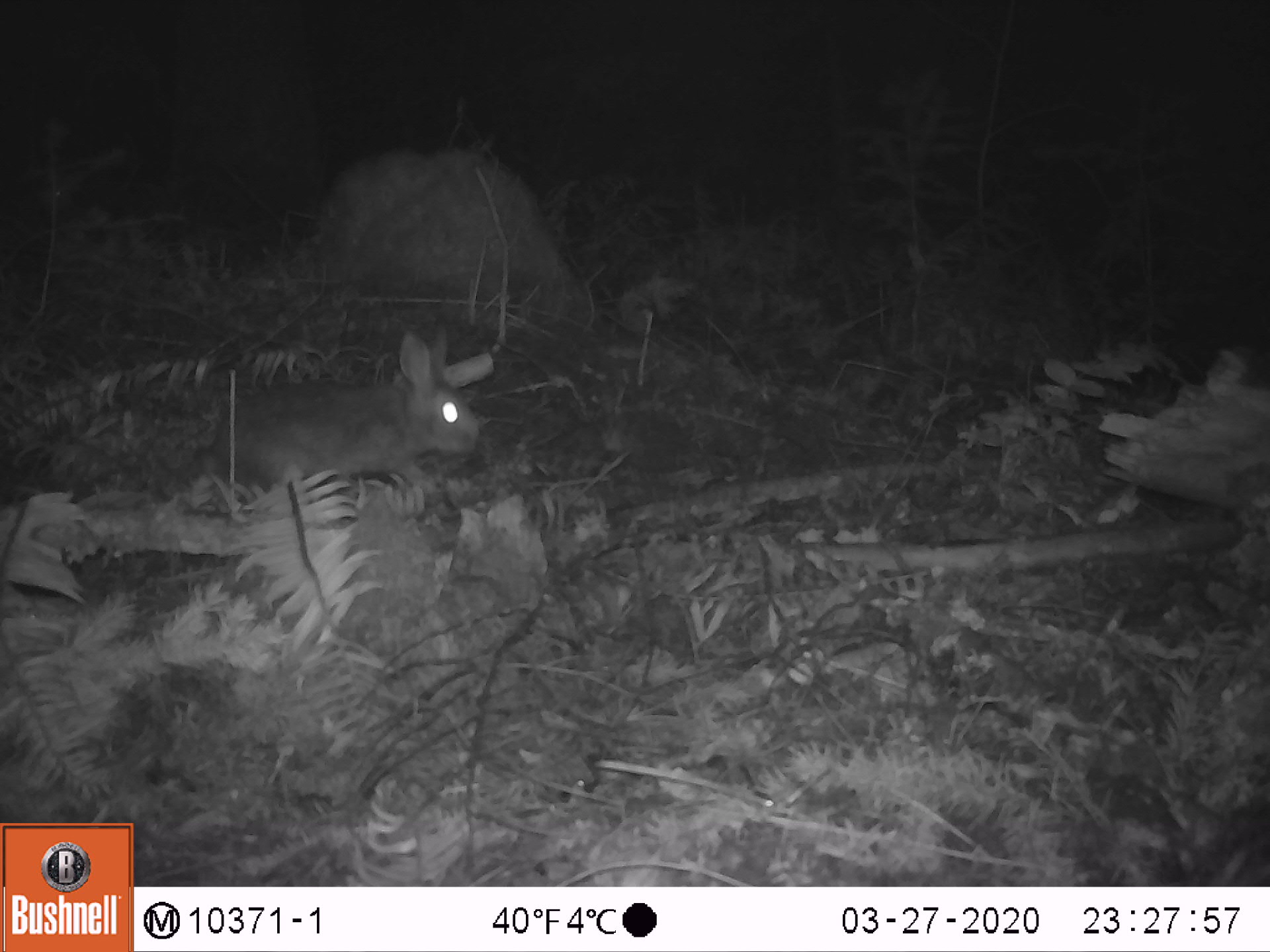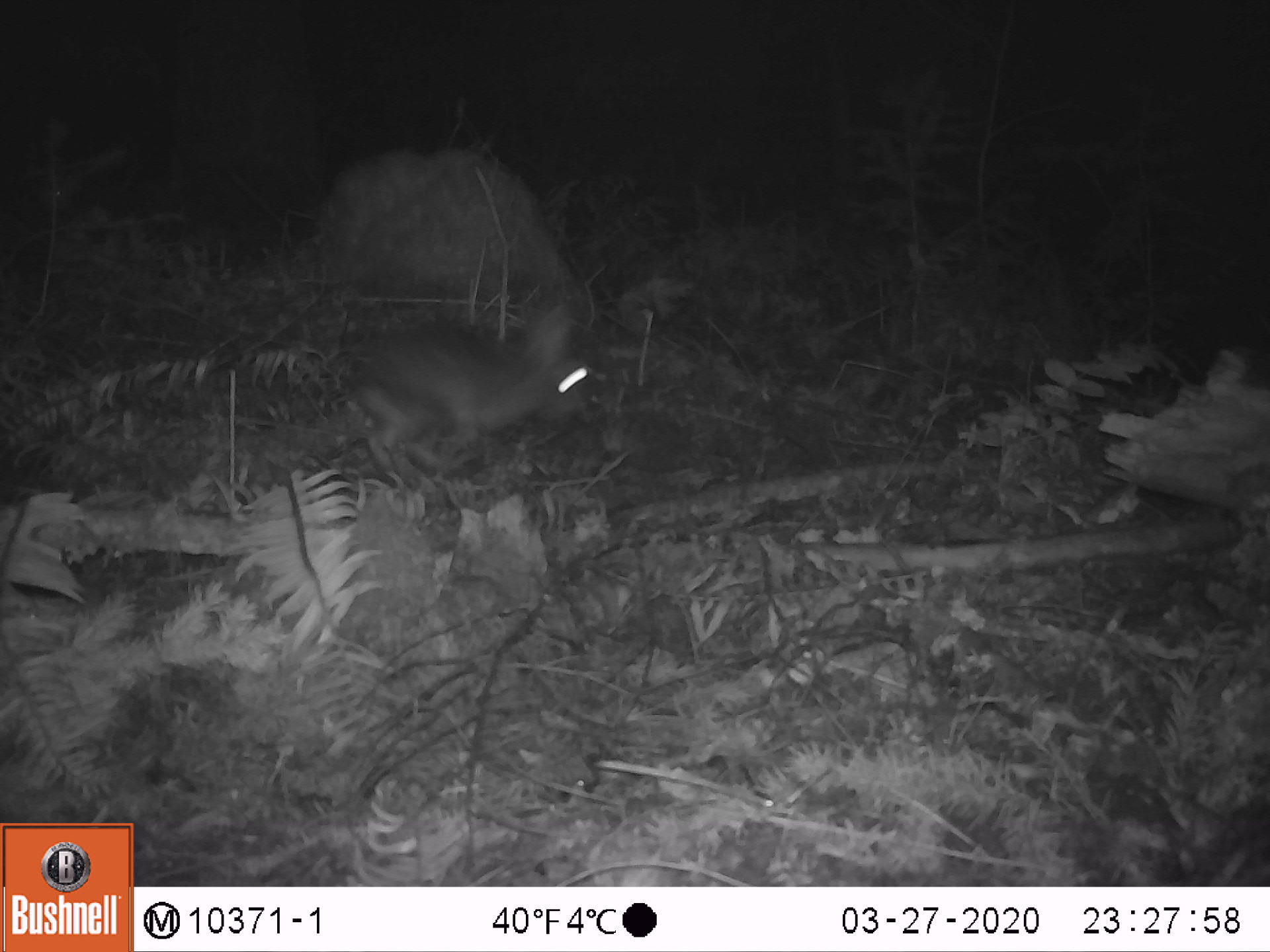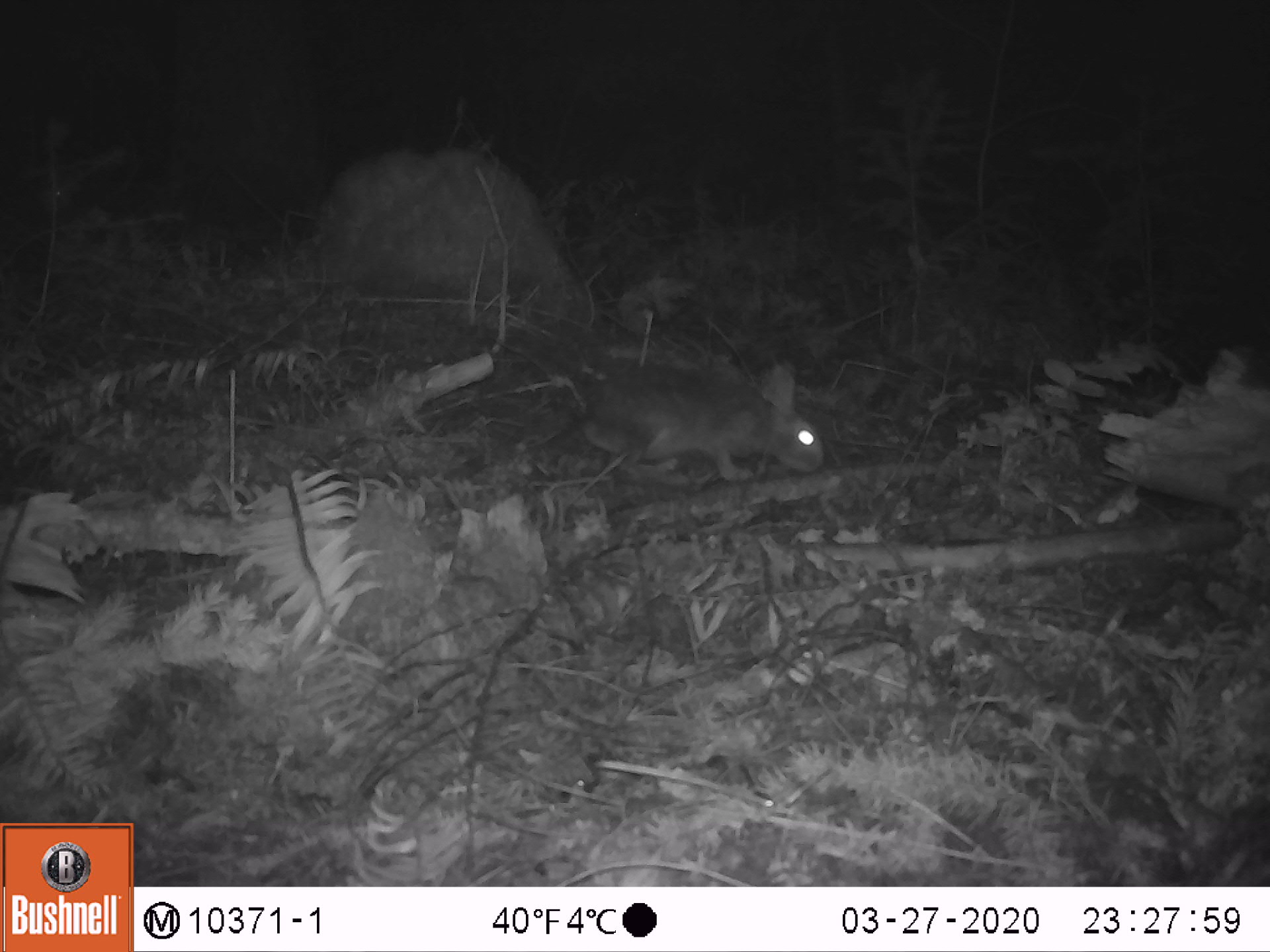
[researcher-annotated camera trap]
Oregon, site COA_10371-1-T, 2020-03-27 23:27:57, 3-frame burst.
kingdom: Animalia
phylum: Chordata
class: Mammalia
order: Lagomorpha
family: Leporidae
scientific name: Leporidae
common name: hares and rabbits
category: leporidae family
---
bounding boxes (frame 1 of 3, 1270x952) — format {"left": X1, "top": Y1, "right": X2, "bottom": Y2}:
leporidae family: {"left": 204, "top": 323, "right": 483, "bottom": 492}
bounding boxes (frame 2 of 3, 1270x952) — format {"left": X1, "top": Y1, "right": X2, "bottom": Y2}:
leporidae family: {"left": 358, "top": 291, "right": 594, "bottom": 475}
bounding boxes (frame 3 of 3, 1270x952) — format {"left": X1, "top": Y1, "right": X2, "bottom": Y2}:
leporidae family: {"left": 578, "top": 353, "right": 830, "bottom": 480}